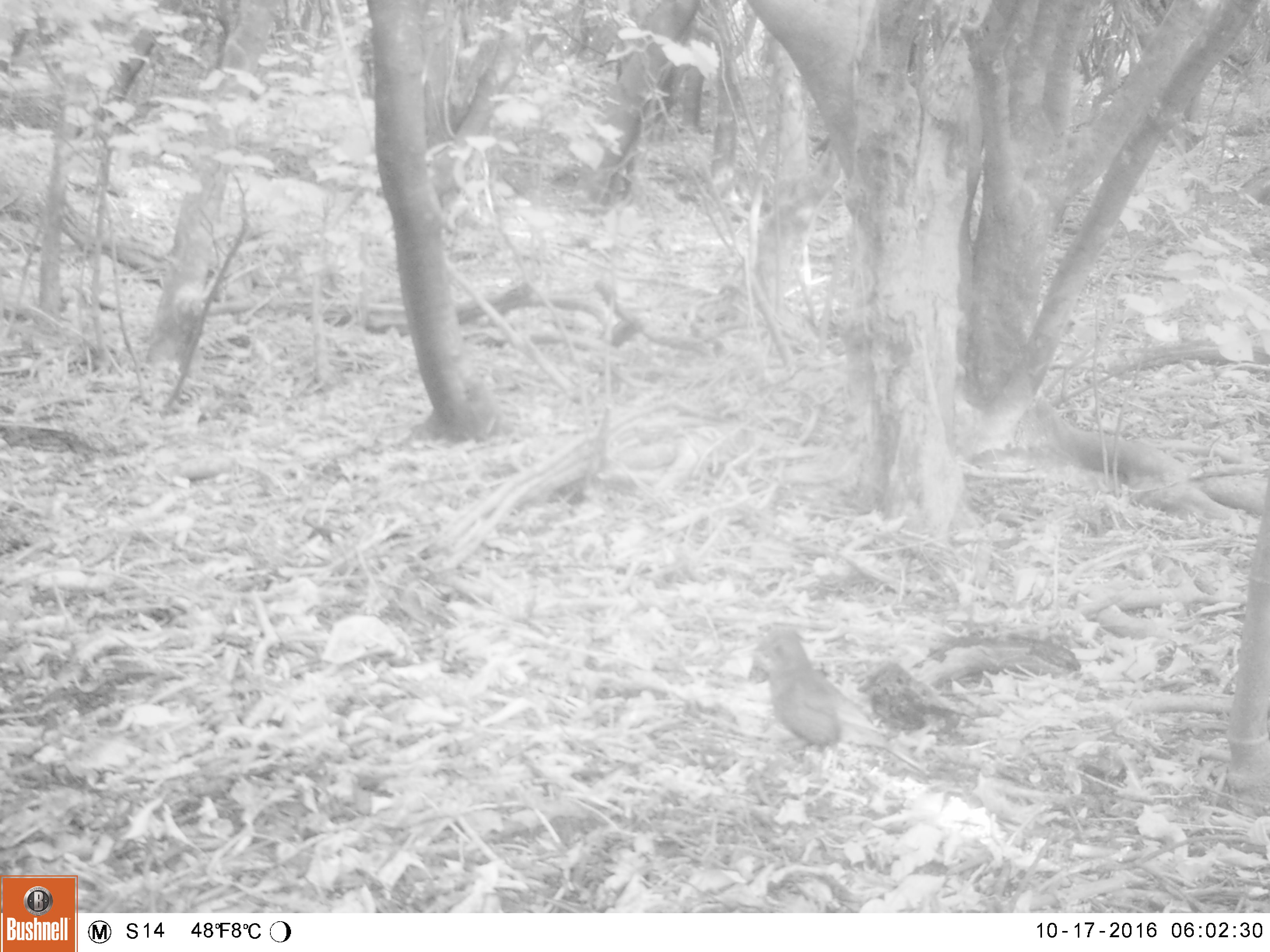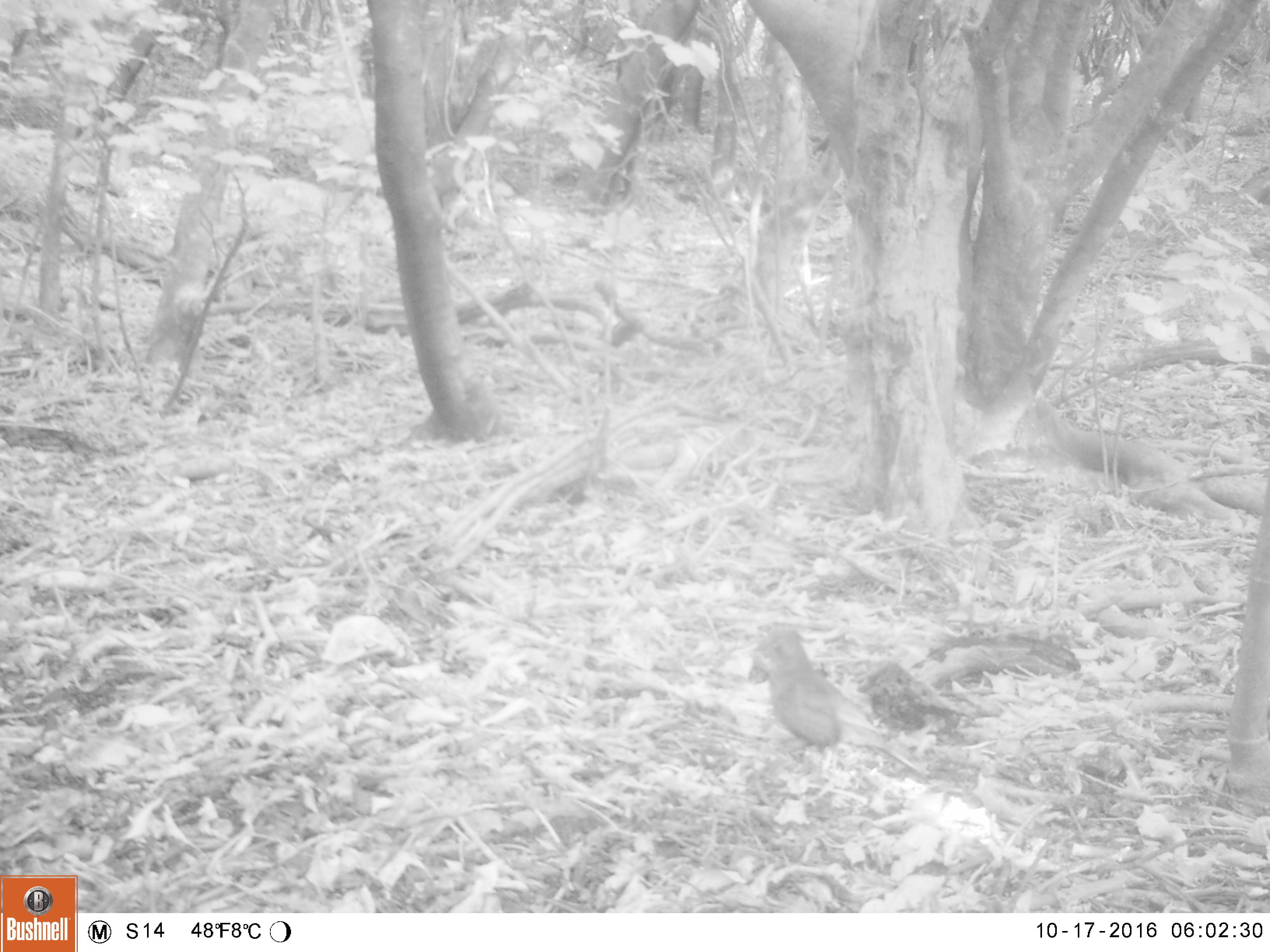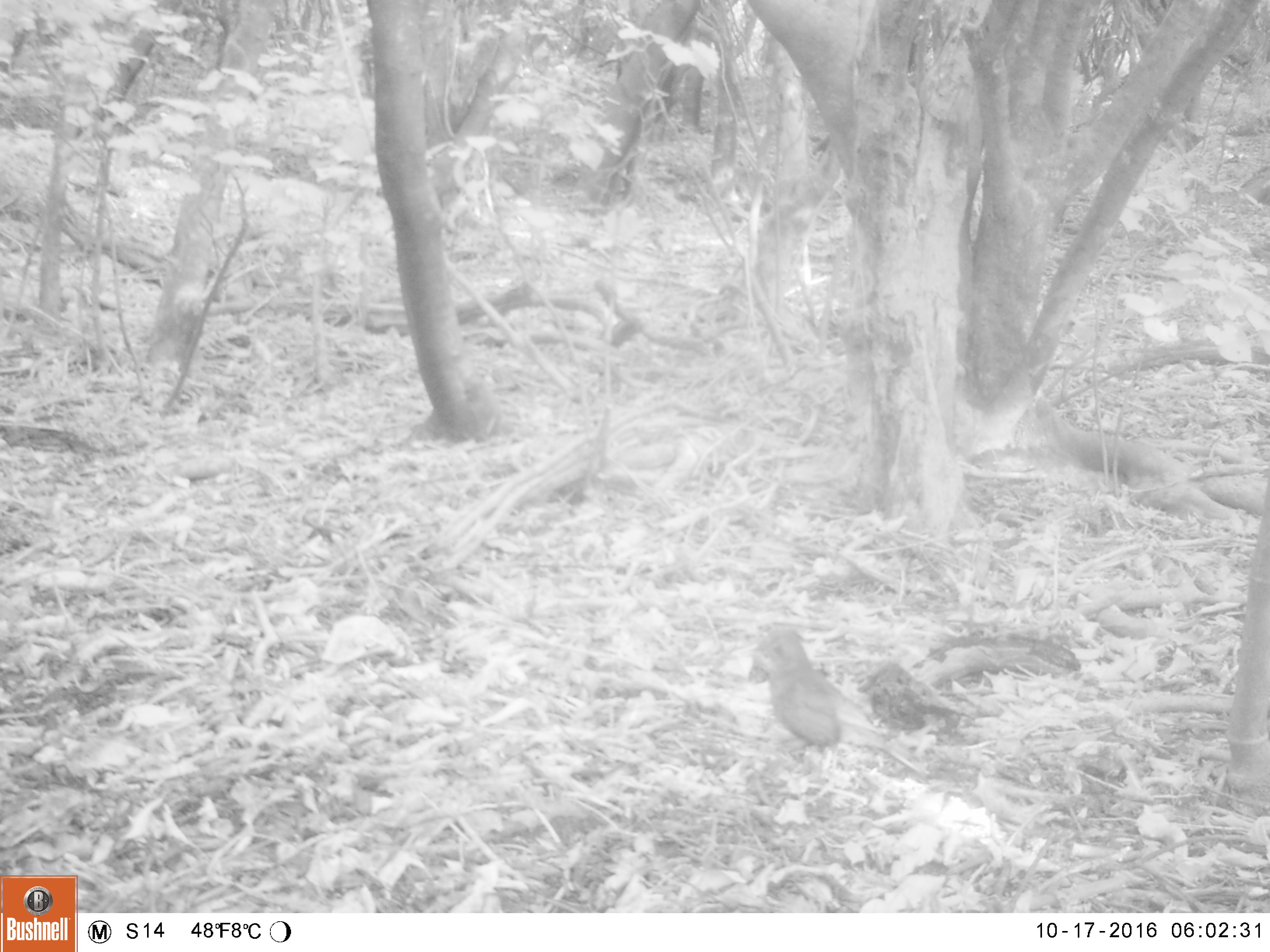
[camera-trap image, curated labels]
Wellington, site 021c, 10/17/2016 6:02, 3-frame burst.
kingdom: Animalia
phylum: Chordata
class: Aves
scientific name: Aves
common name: bird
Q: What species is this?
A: Bird (Aves).